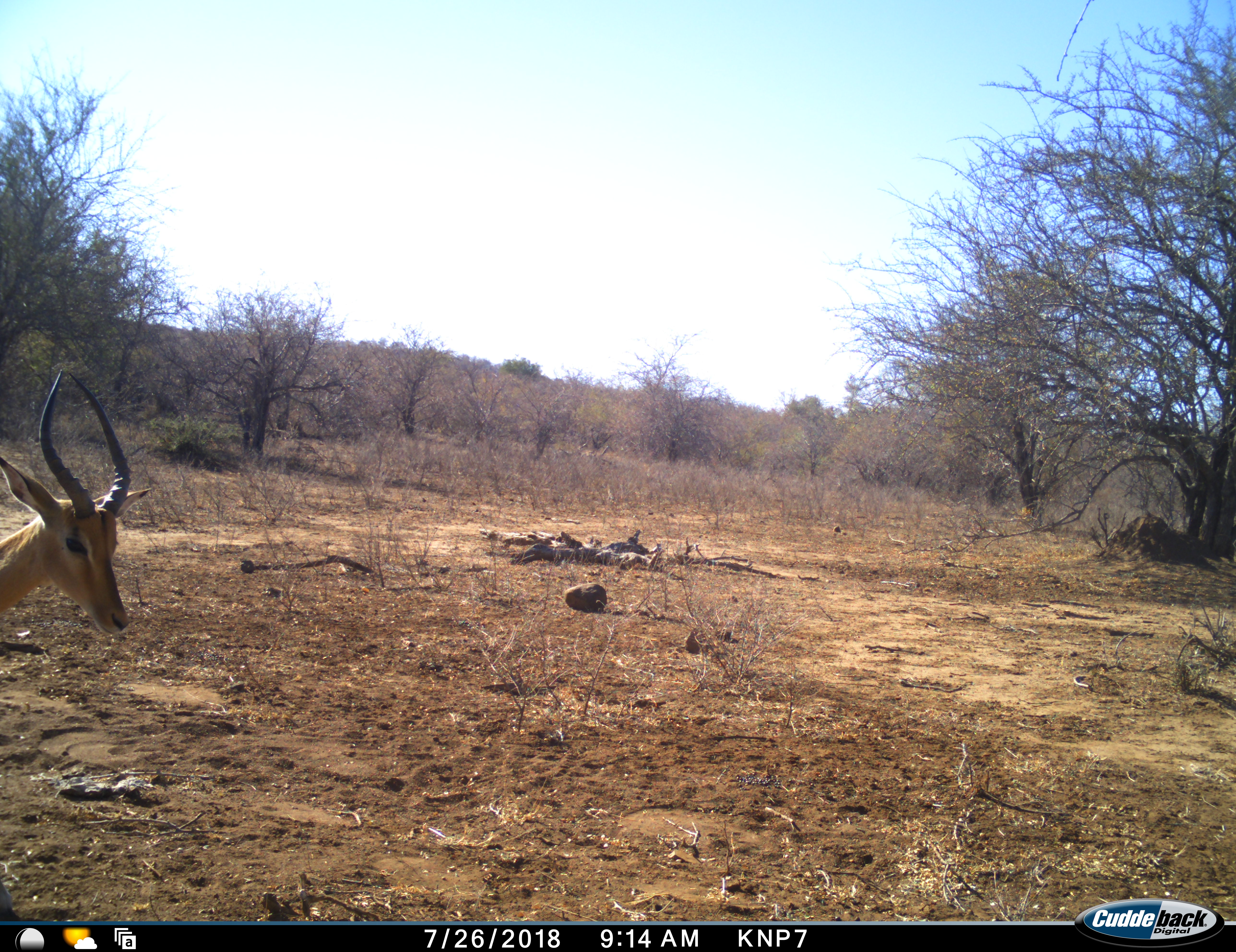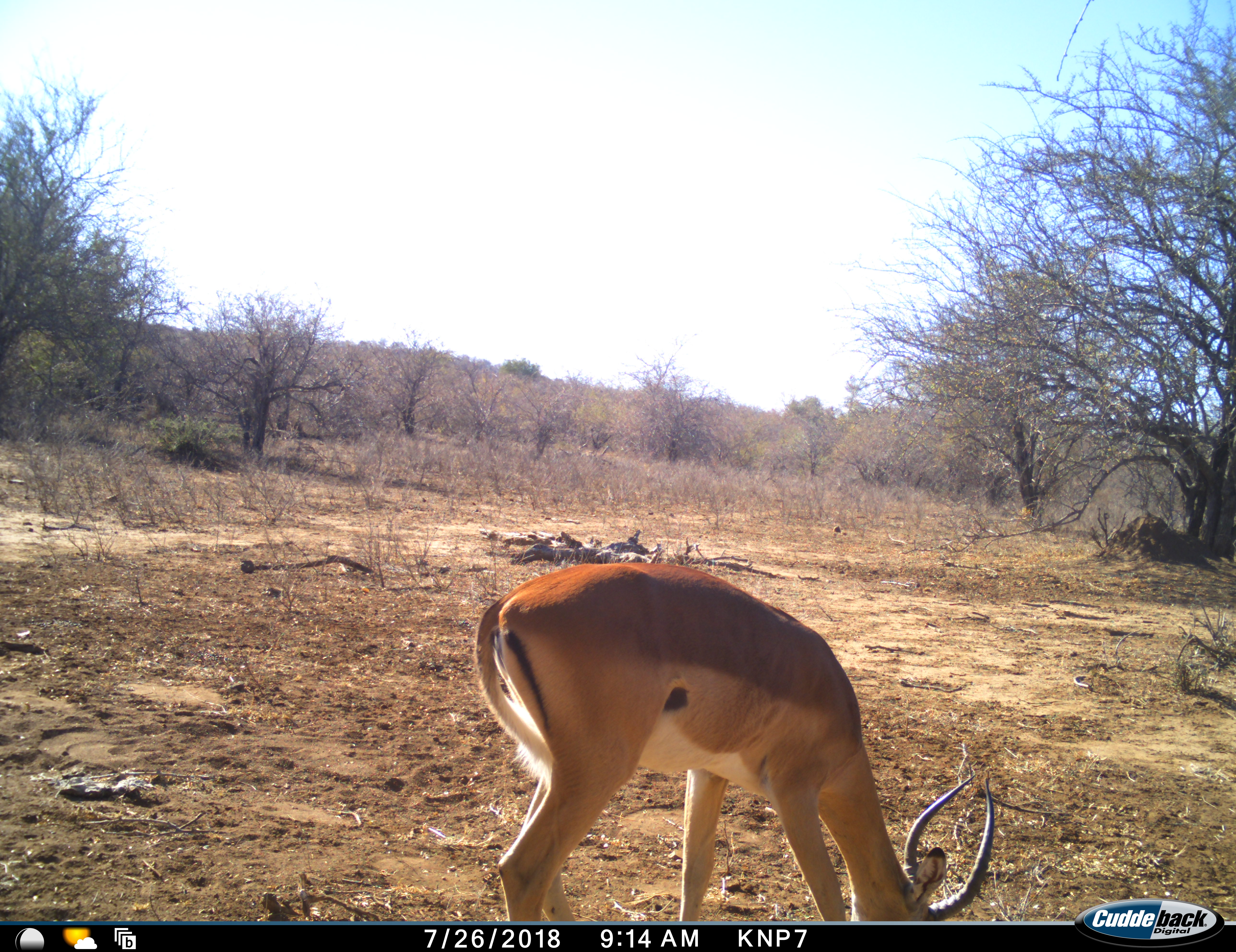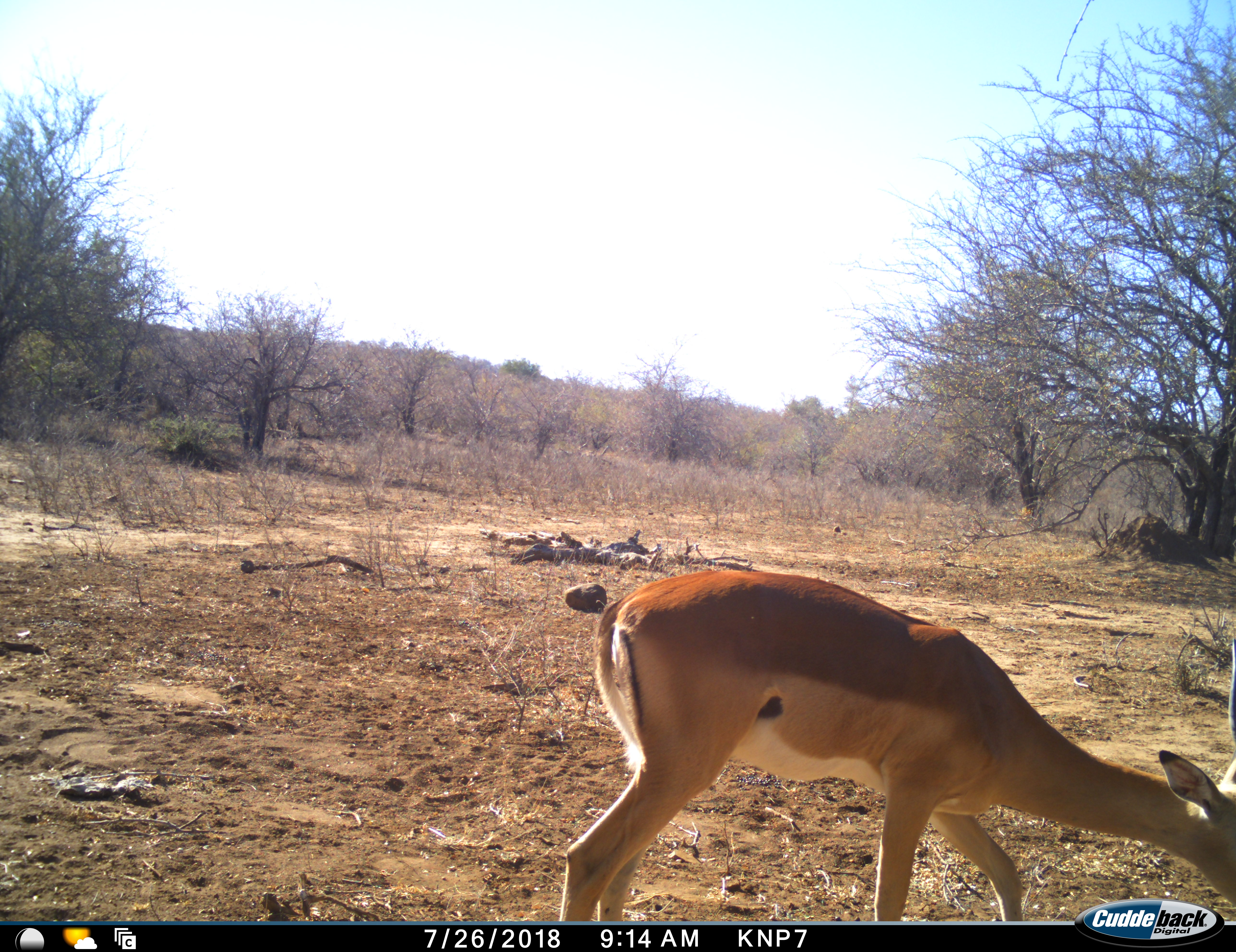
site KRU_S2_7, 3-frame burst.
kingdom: Animalia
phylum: Chordata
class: Mammalia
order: Artiodactyla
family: Bovidae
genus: Aepyceros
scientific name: Aepyceros melampus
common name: impala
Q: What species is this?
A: Impala (Aepyceros melampus).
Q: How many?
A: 1.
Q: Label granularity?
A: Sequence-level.